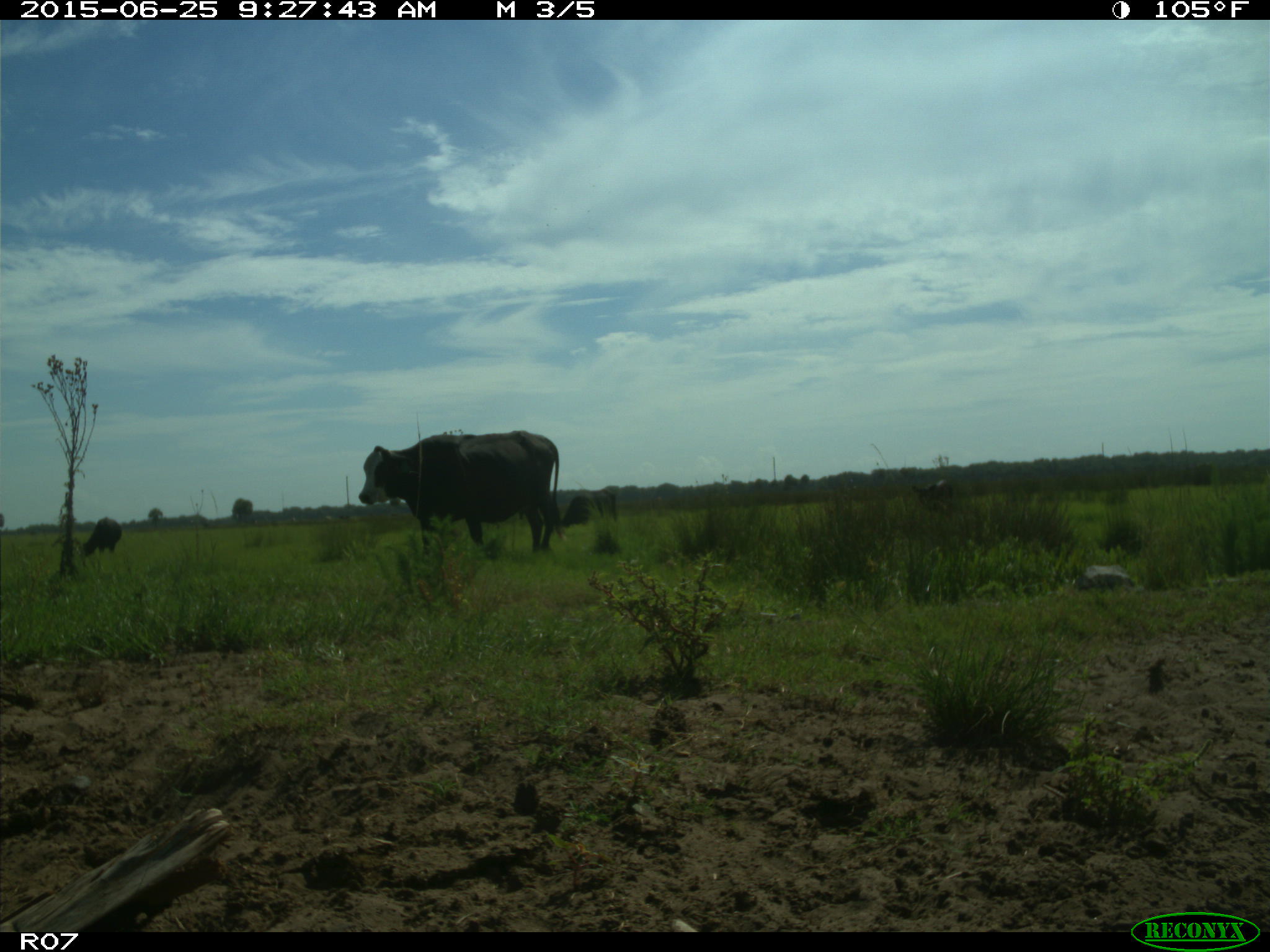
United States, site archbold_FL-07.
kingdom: Animalia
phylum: Chordata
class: Mammalia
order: Artiodactyla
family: Bovidae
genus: Bos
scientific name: Bos taurus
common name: domestic cow